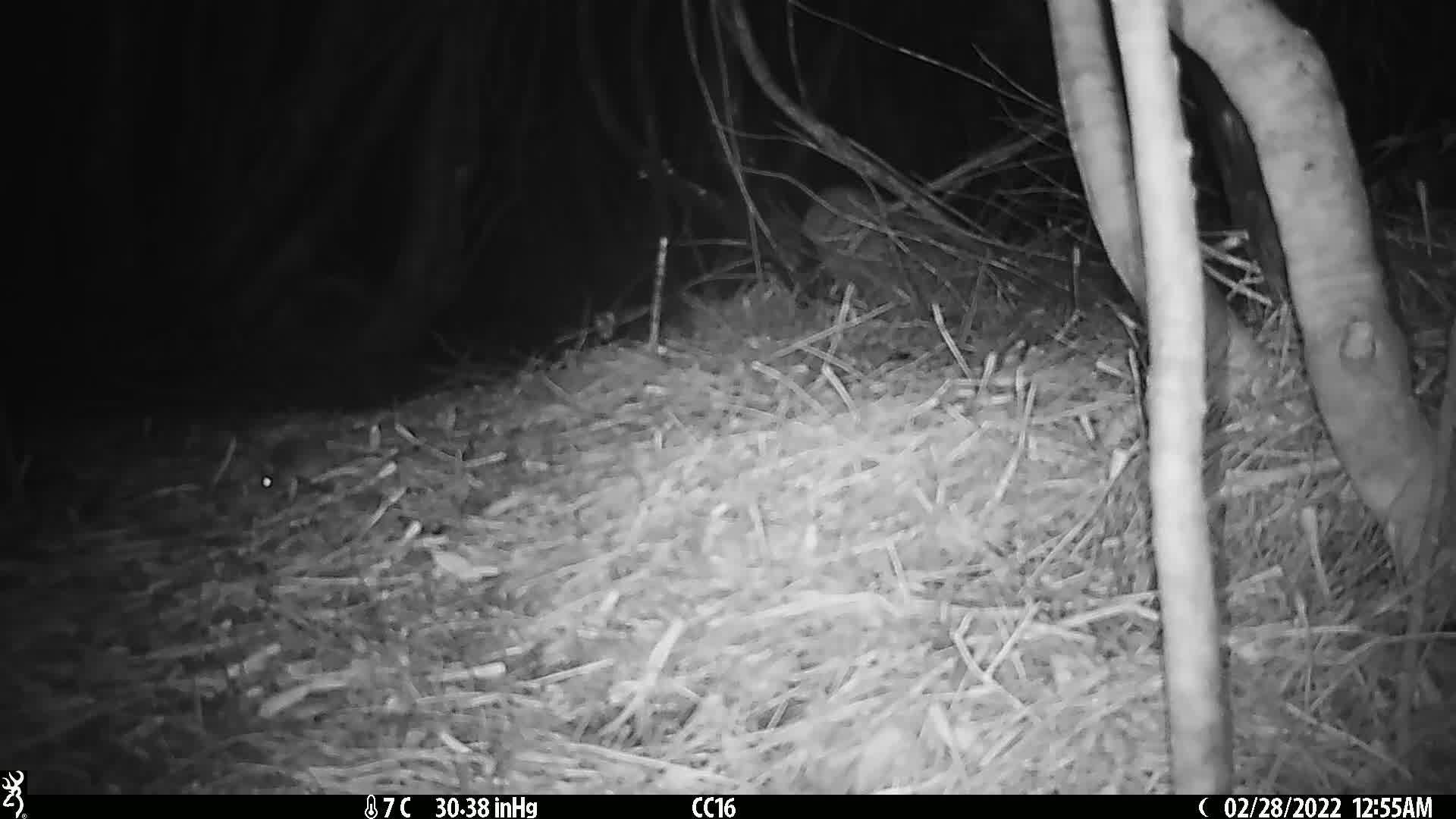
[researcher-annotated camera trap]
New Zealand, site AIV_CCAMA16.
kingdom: Animalia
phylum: Chordata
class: Mammalia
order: Rodentia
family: Muridae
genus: Mus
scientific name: Mus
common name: mouse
Mouse (Mus).